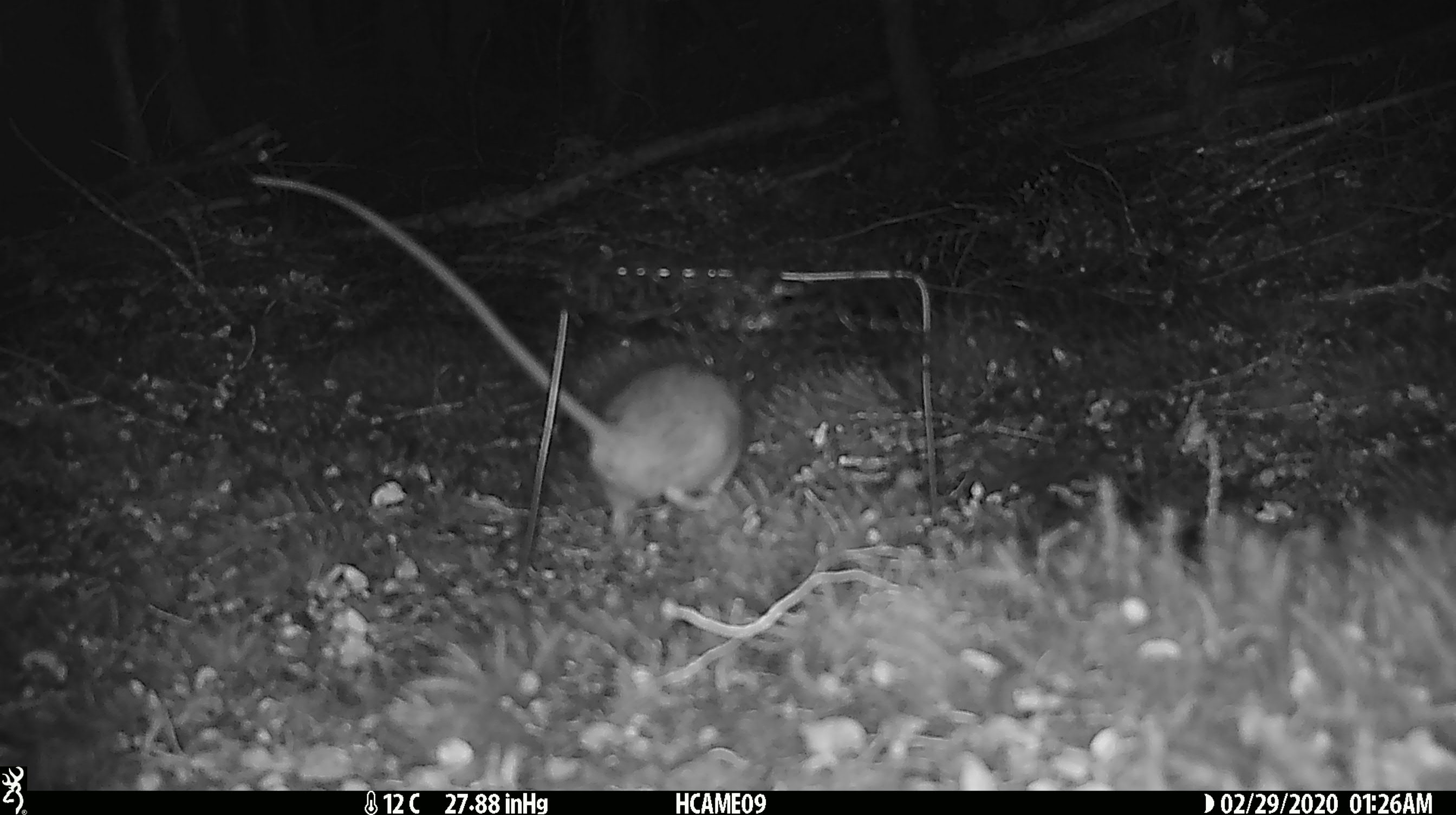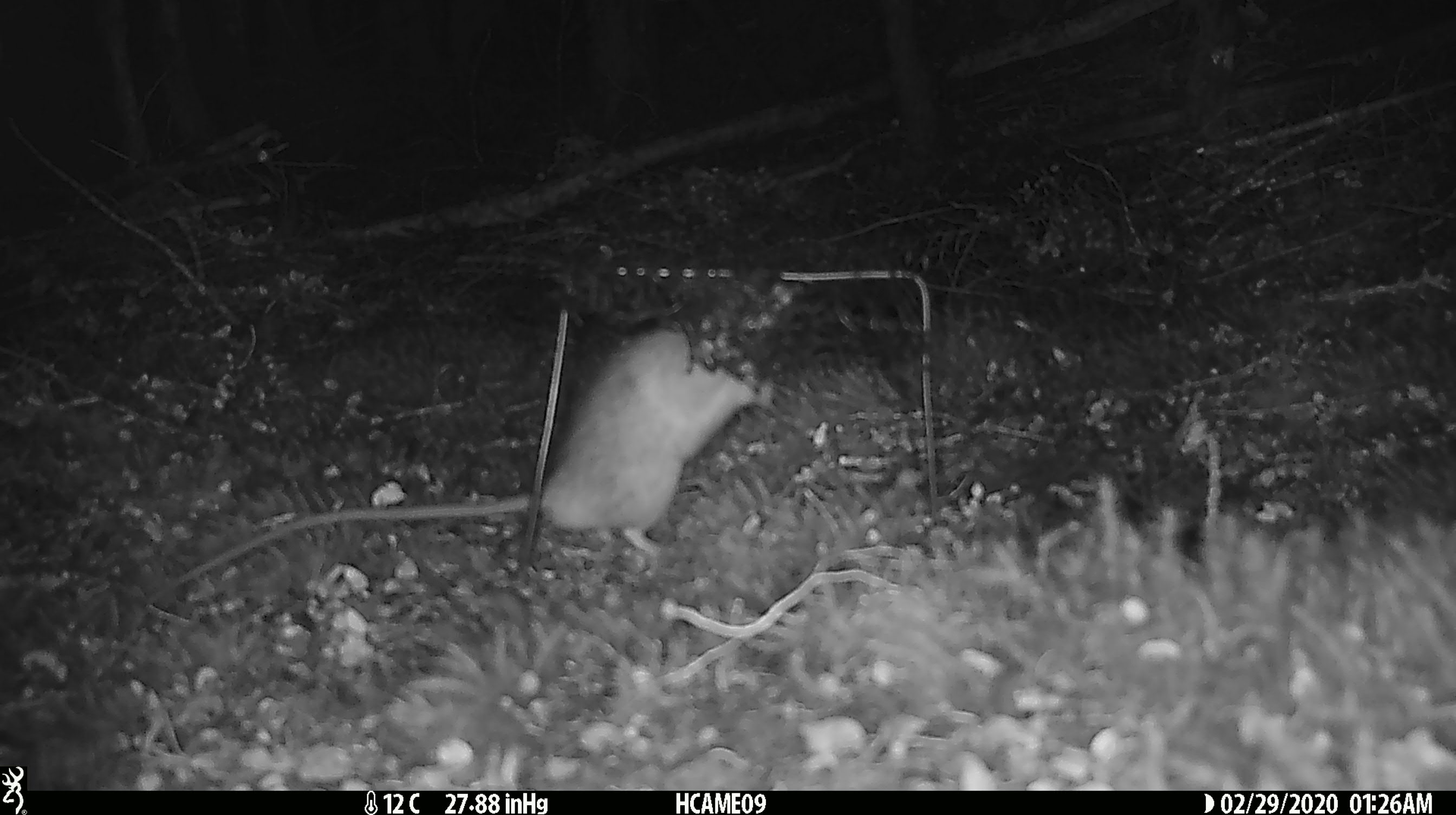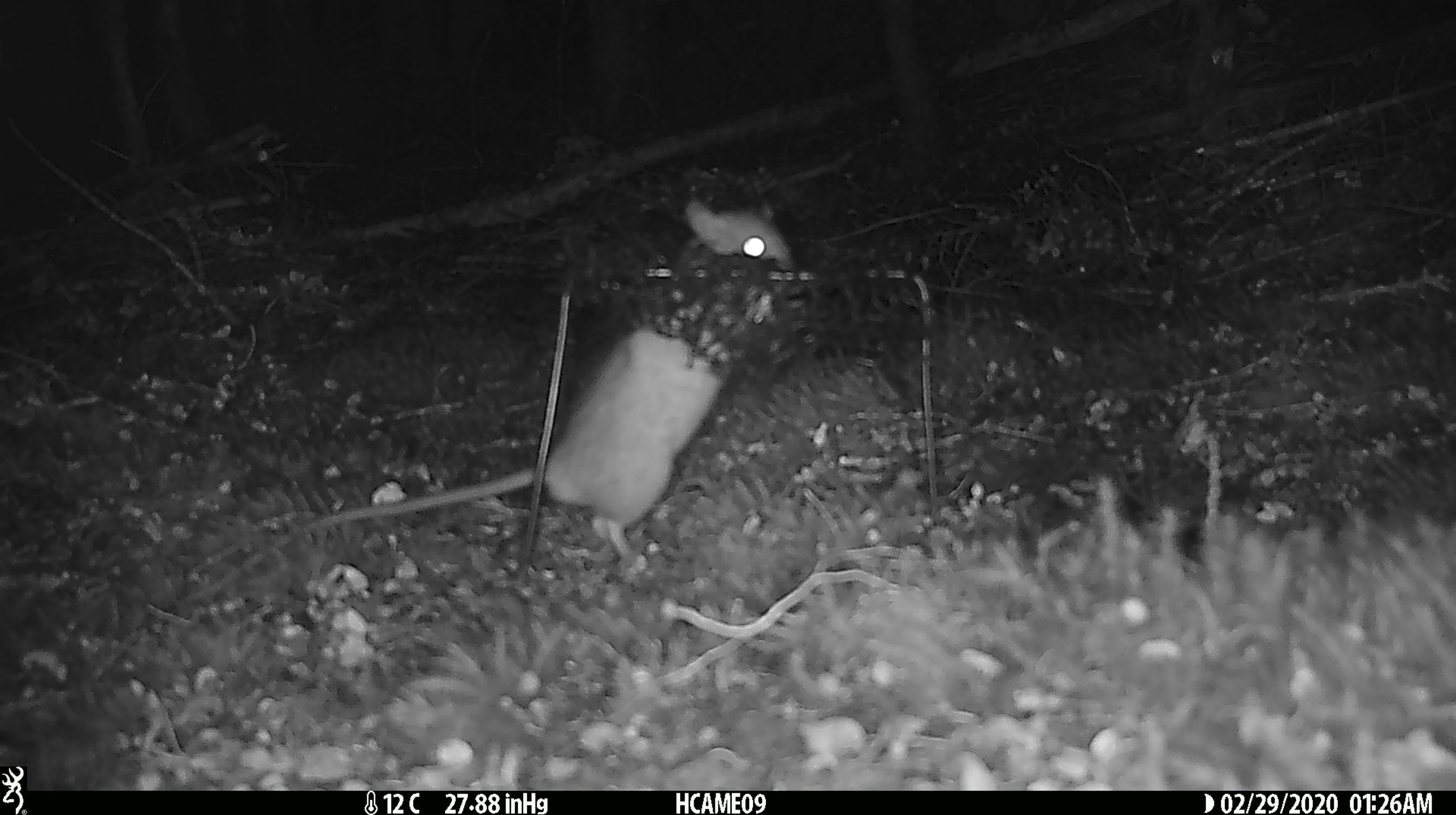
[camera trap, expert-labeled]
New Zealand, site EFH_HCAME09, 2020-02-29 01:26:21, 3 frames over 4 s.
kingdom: Animalia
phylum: Chordata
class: Mammalia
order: Rodentia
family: Muridae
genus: Rattus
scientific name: Rattus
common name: rat